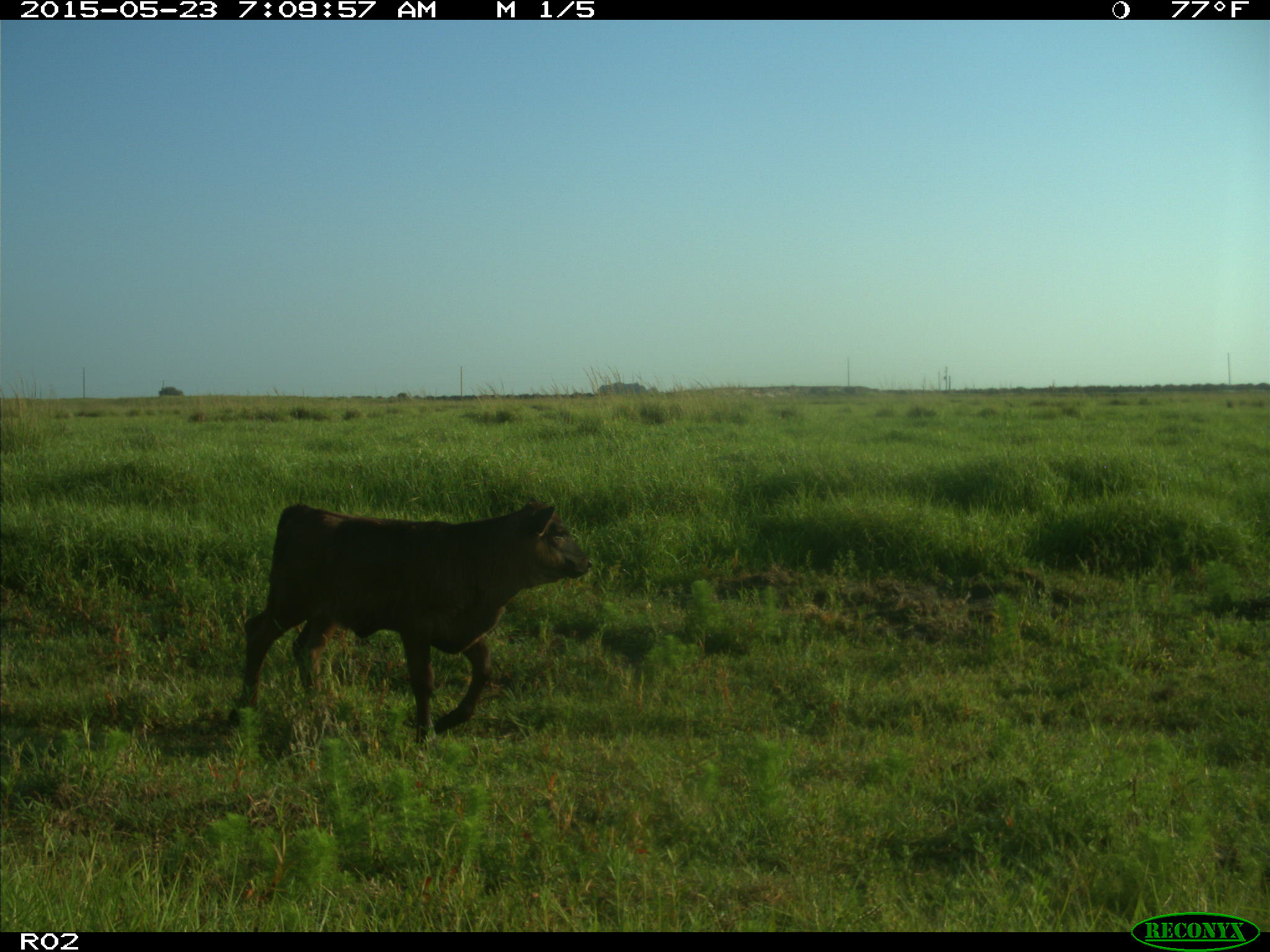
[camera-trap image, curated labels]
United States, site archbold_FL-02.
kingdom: Animalia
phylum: Chordata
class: Mammalia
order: Artiodactyla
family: Bovidae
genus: Bos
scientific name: Bos taurus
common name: domestic cow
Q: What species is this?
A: Bos taurus (domestic cow).